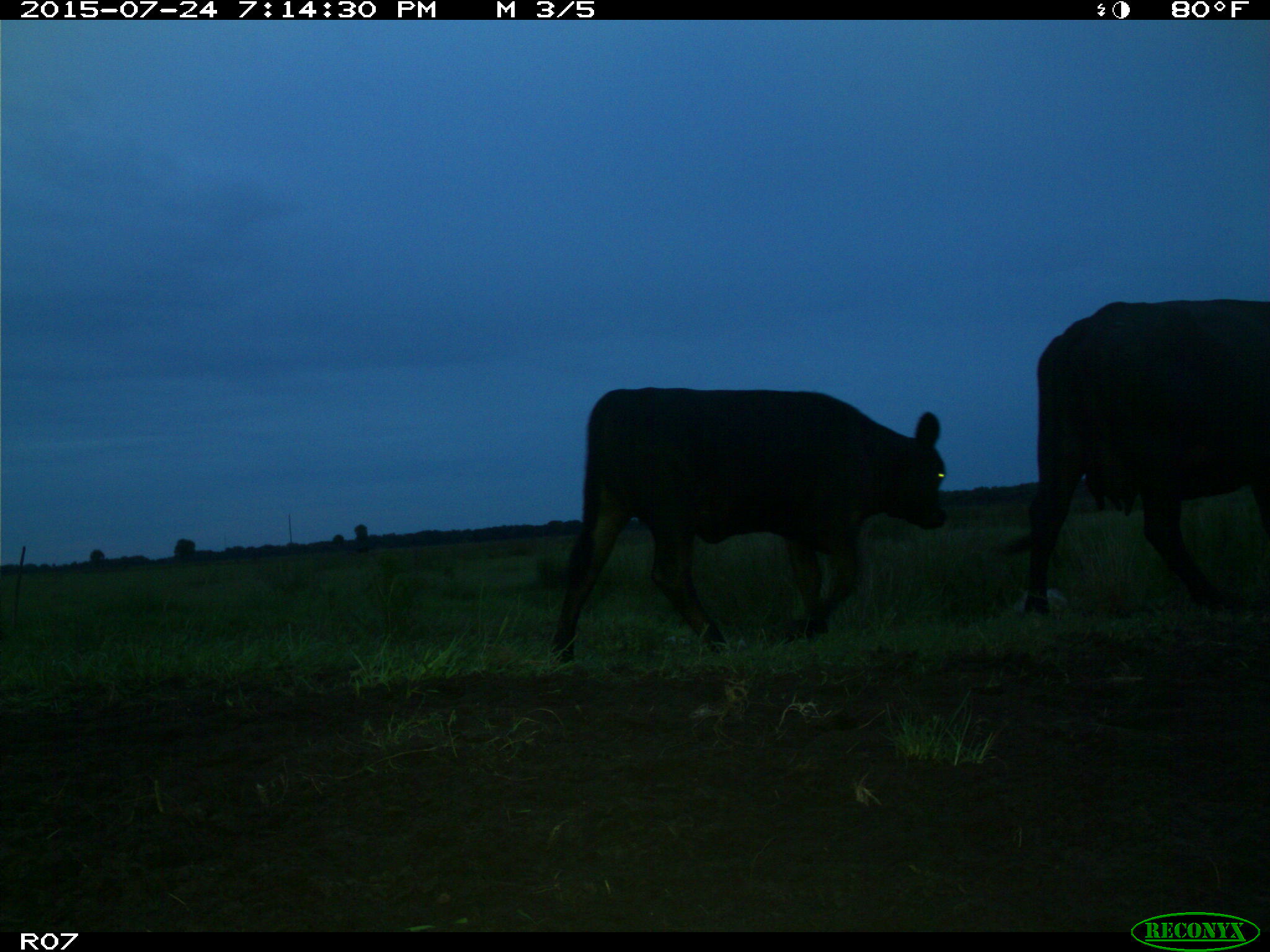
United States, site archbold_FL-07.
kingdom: Animalia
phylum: Chordata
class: Mammalia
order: Artiodactyla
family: Bovidae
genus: Bos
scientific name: Bos taurus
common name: domestic cow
Bos taurus (domestic cow).